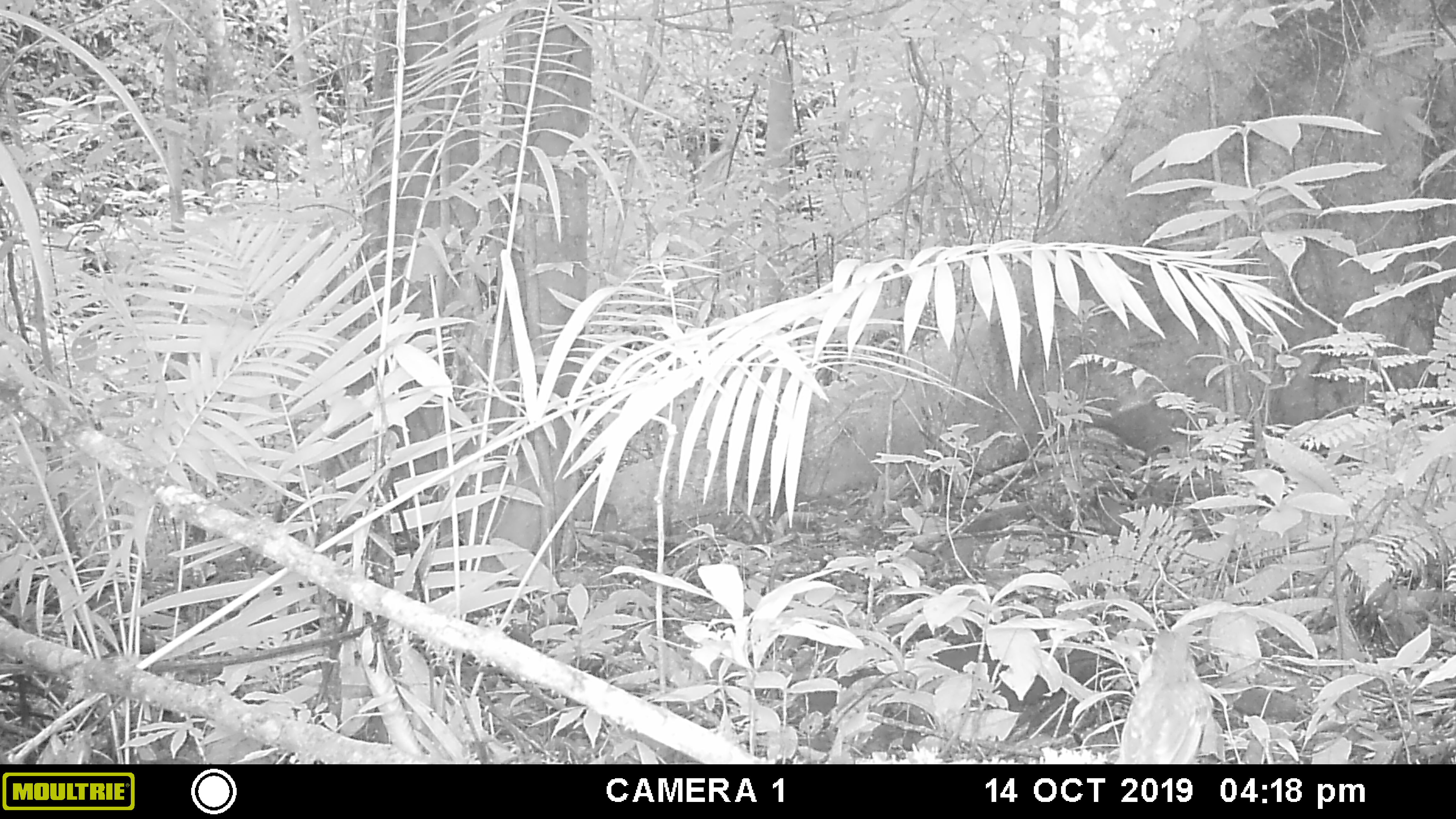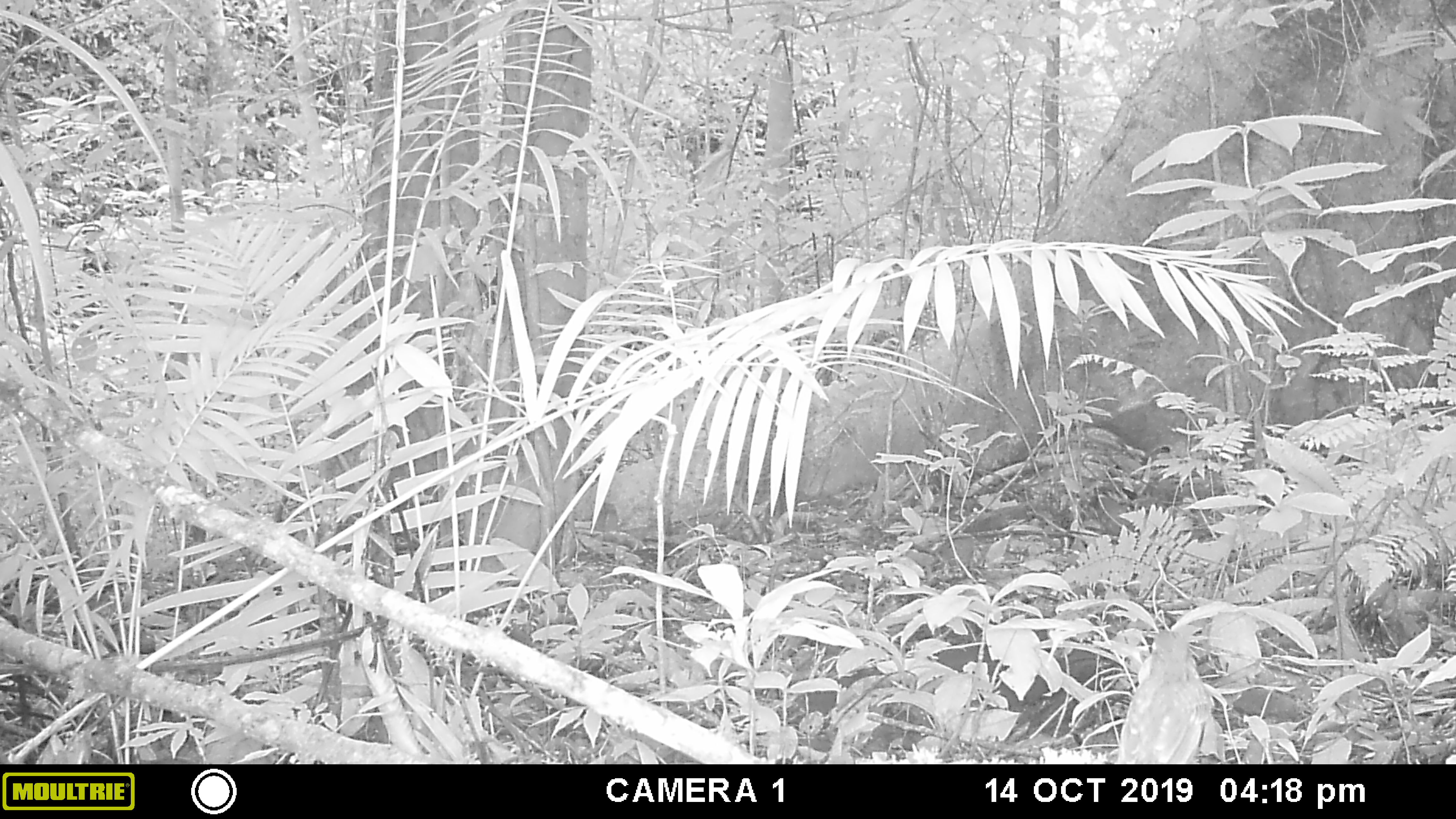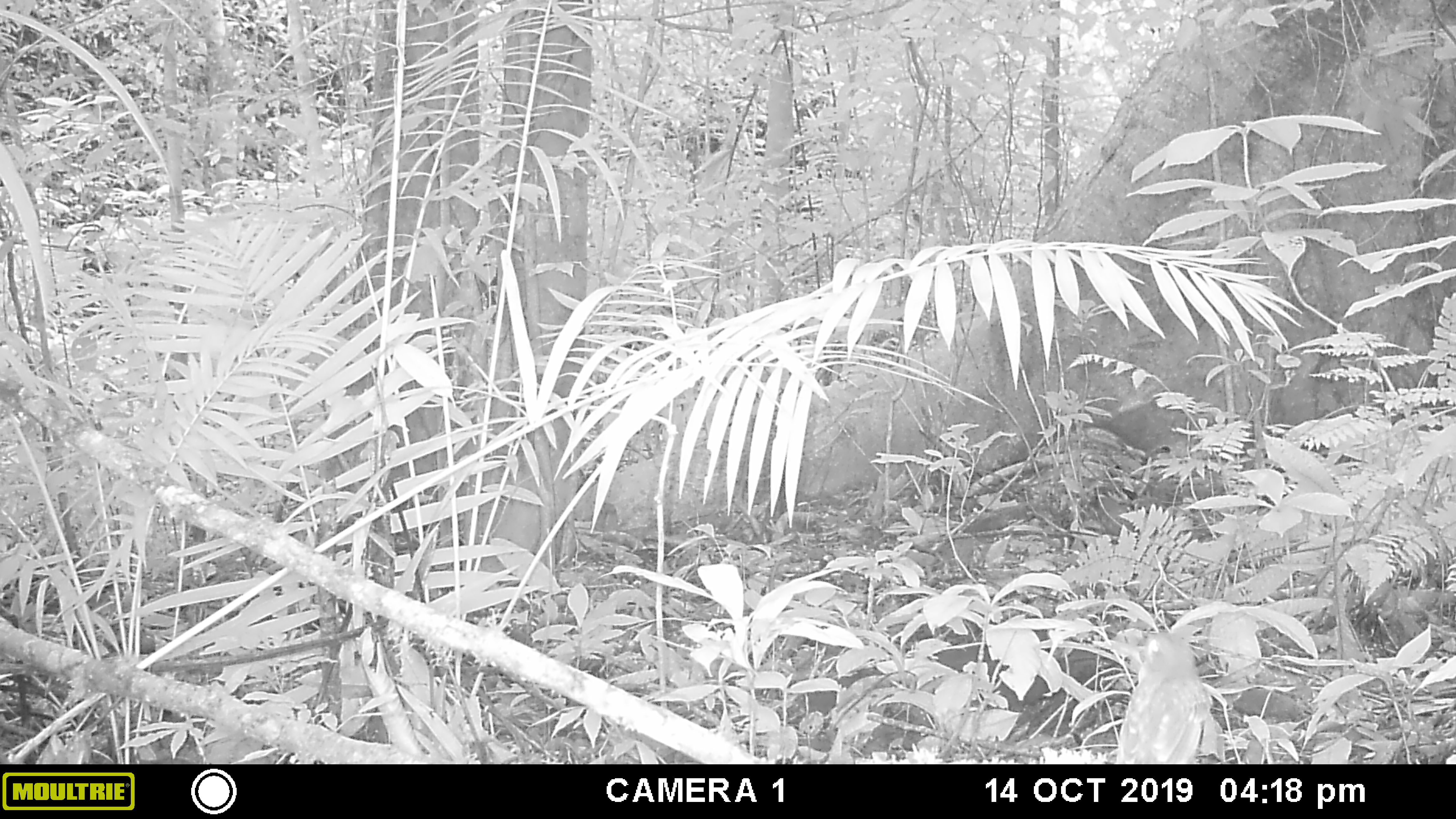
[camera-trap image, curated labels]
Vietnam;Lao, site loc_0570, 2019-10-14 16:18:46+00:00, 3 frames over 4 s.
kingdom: Animalia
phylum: Chordata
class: Aves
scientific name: Aves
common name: bird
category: unidentified bird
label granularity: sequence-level